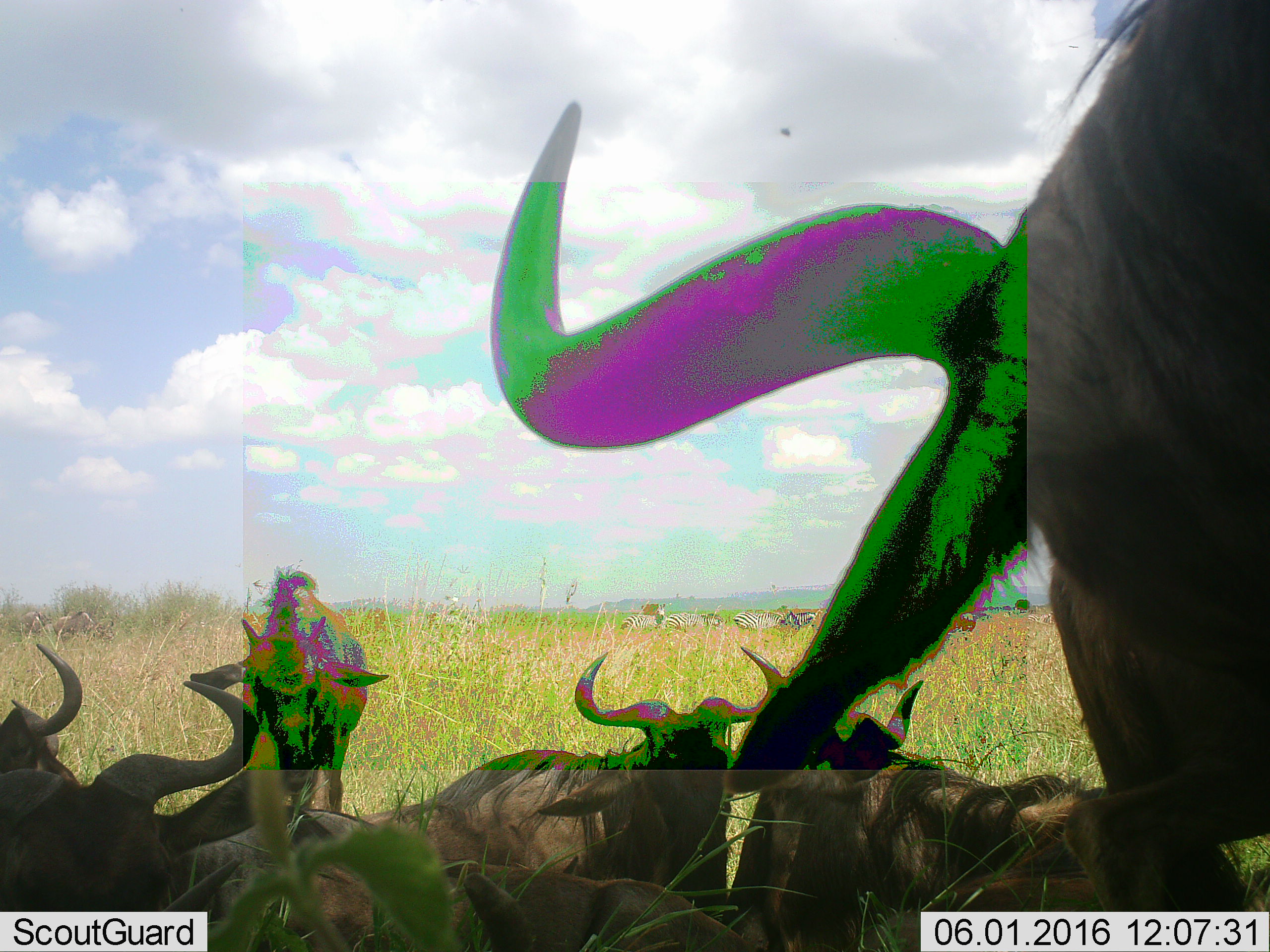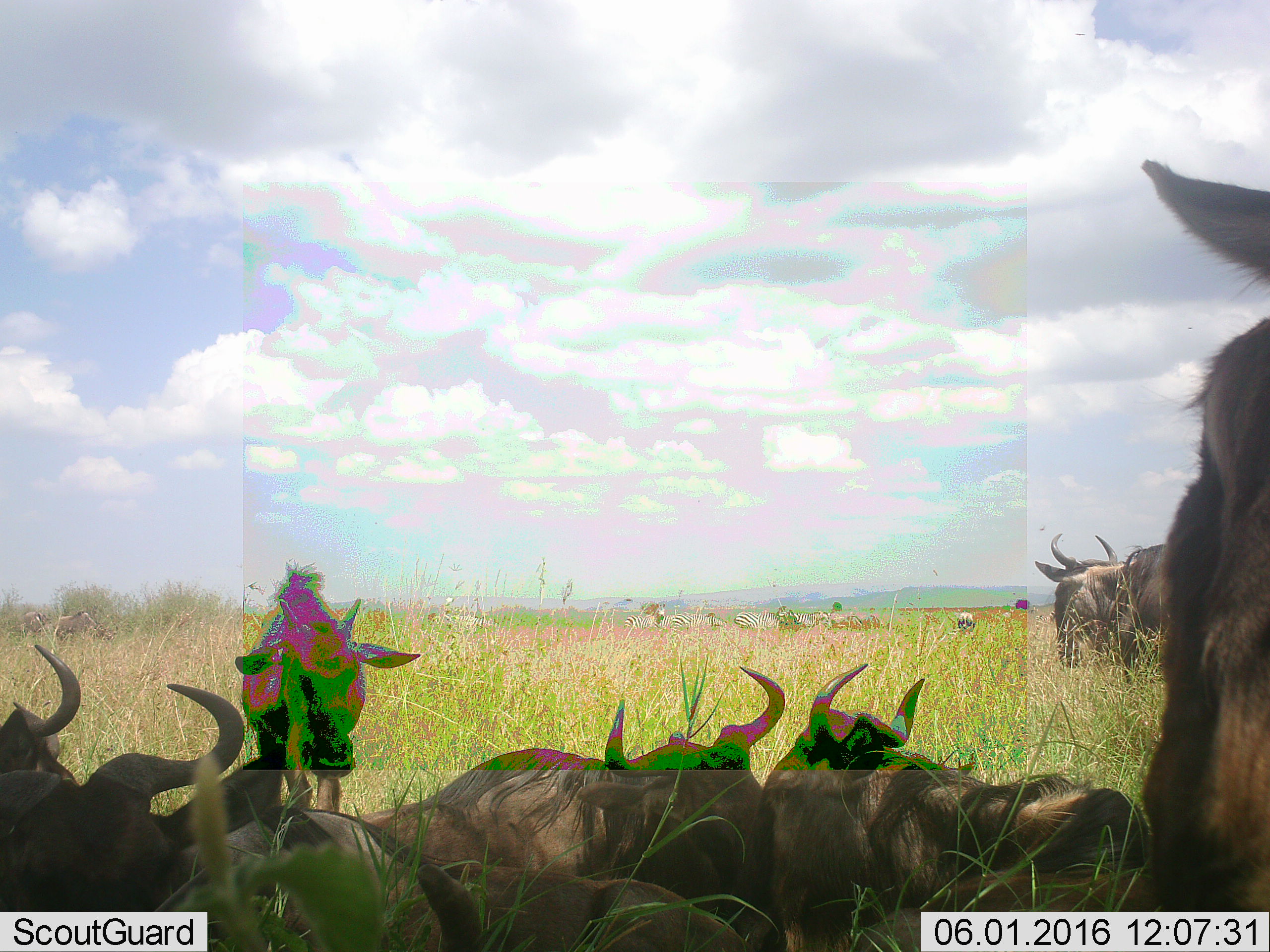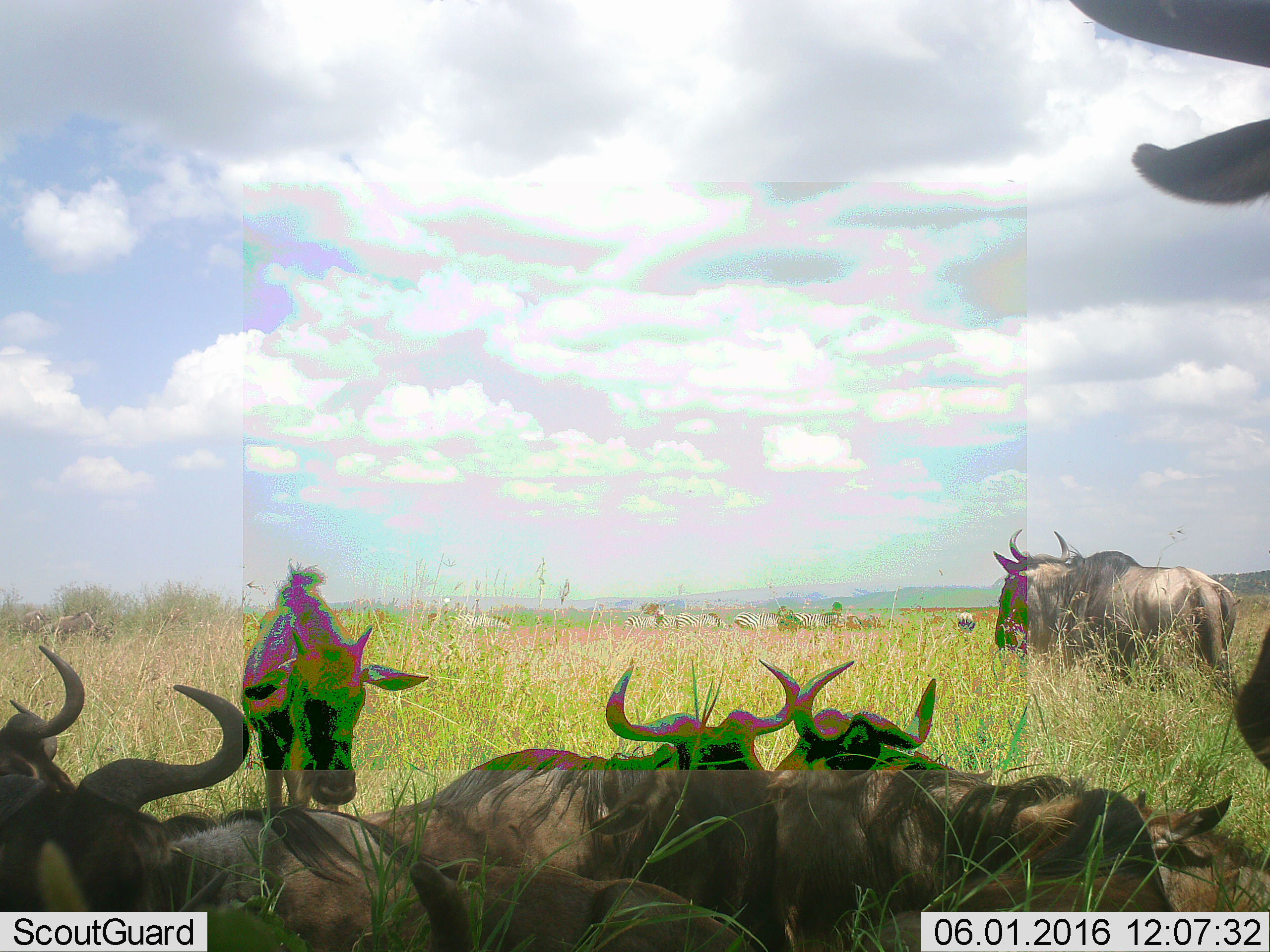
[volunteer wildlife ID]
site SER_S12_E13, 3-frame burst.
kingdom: Animalia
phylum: Chordata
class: Mammalia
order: Artiodactyla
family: Bovidae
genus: Connochaetes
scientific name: Connochaetes taurinus taurinus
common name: blue wildebeest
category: wildebeestblue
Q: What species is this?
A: Wildebeestblue (blue wildebeest) (Connochaetes taurinus taurinus).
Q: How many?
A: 9.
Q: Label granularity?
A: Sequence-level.